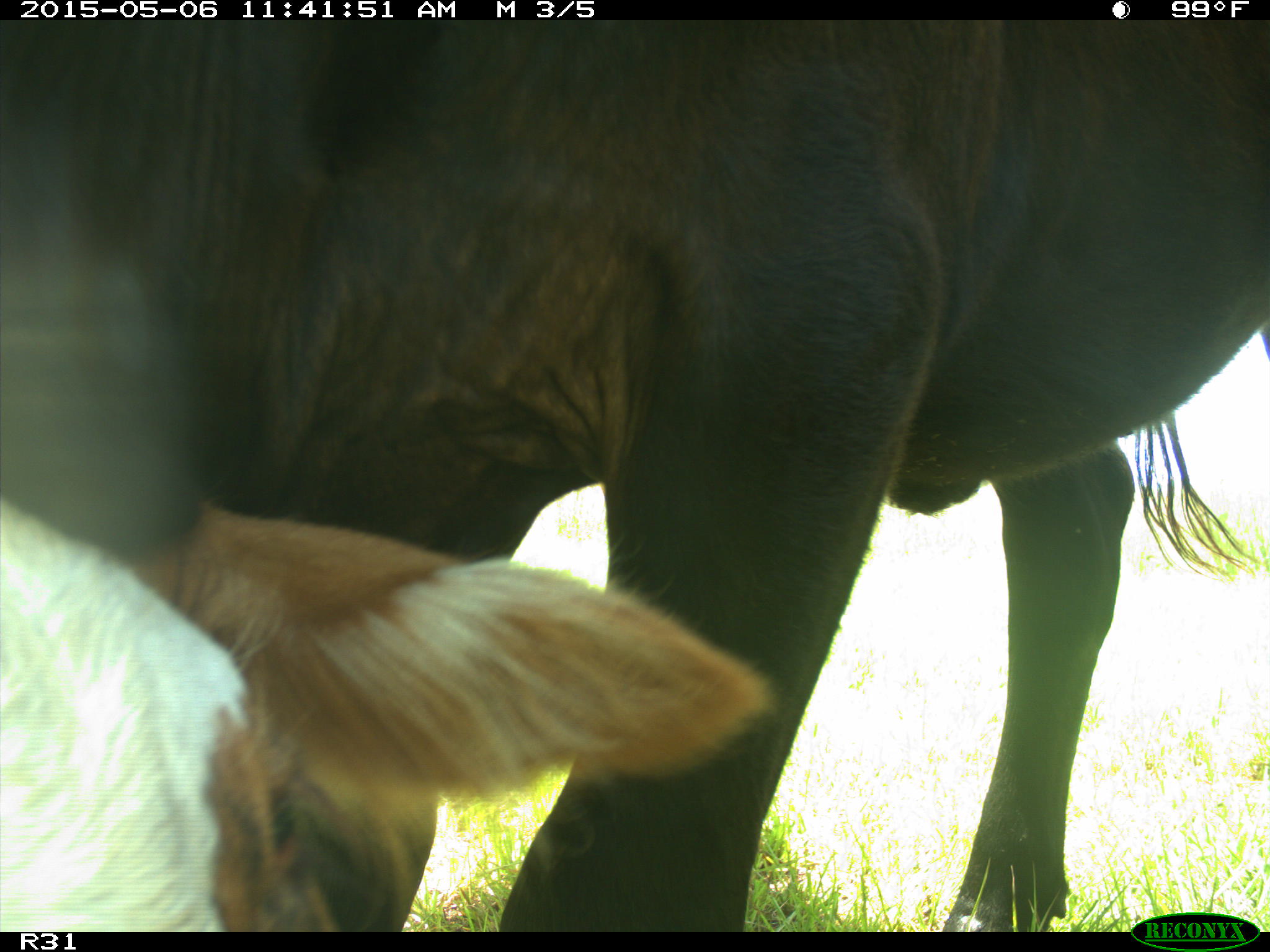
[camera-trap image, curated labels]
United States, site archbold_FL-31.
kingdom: Animalia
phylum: Chordata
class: Mammalia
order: Artiodactyla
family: Bovidae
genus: Bos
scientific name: Bos taurus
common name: domestic cow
Bos taurus (domestic cow).